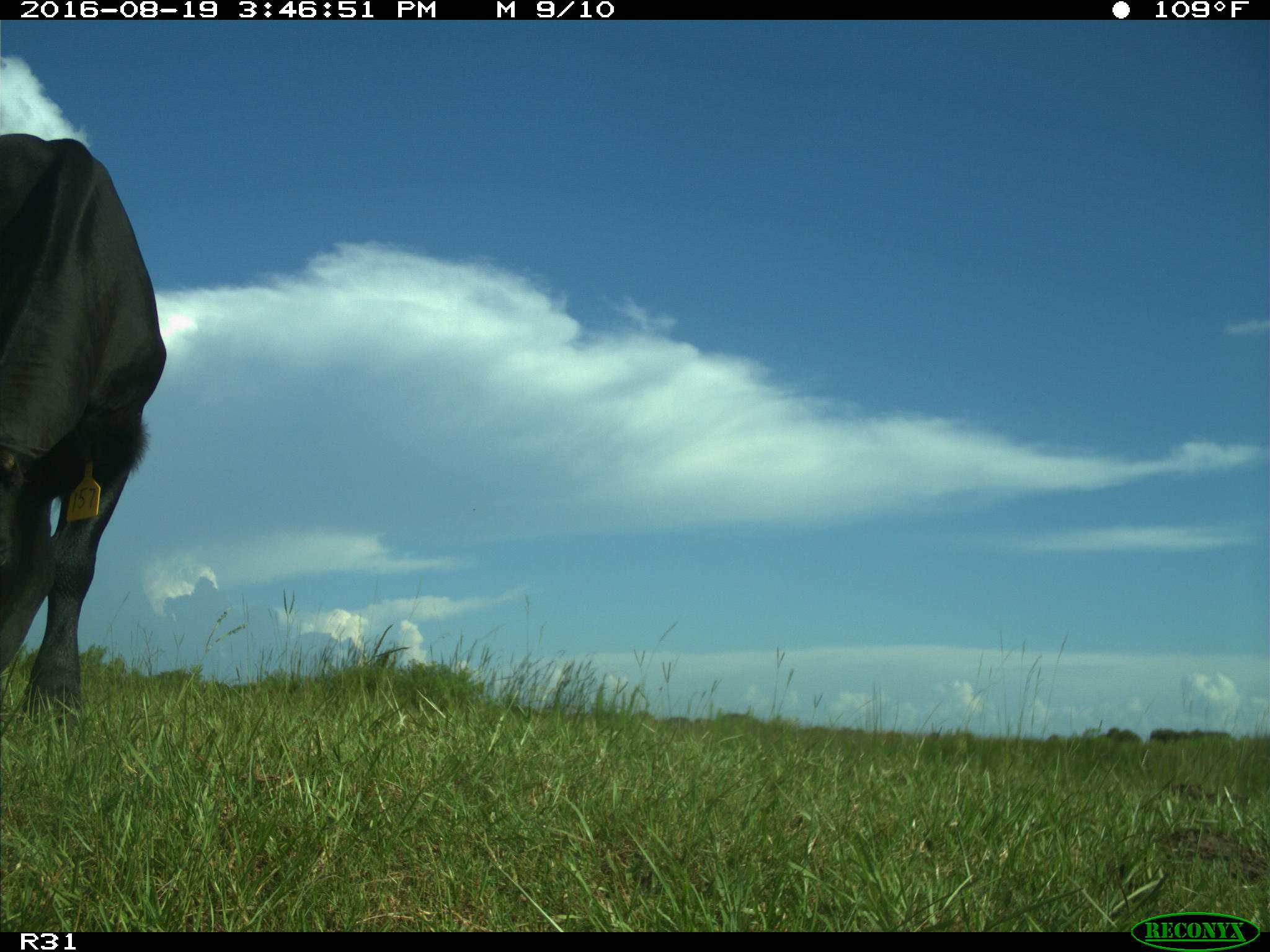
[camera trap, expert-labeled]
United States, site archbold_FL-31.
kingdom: Animalia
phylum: Chordata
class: Mammalia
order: Artiodactyla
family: Bovidae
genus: Bos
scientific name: Bos taurus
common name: domestic cow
Bos taurus (domestic cow).